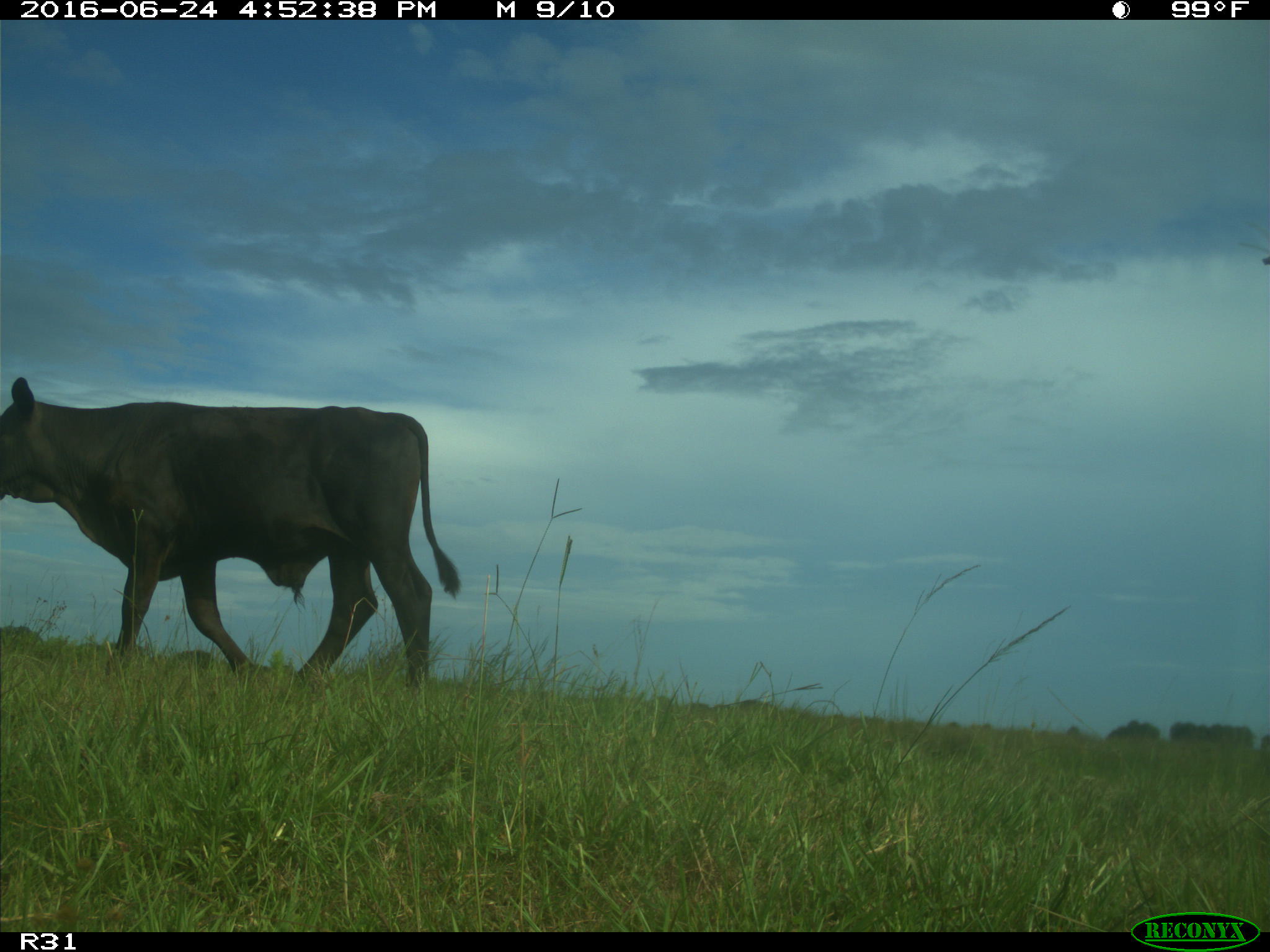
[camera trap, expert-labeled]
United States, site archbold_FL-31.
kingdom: Animalia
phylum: Chordata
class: Mammalia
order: Artiodactyla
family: Bovidae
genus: Bos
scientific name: Bos taurus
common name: domestic cow